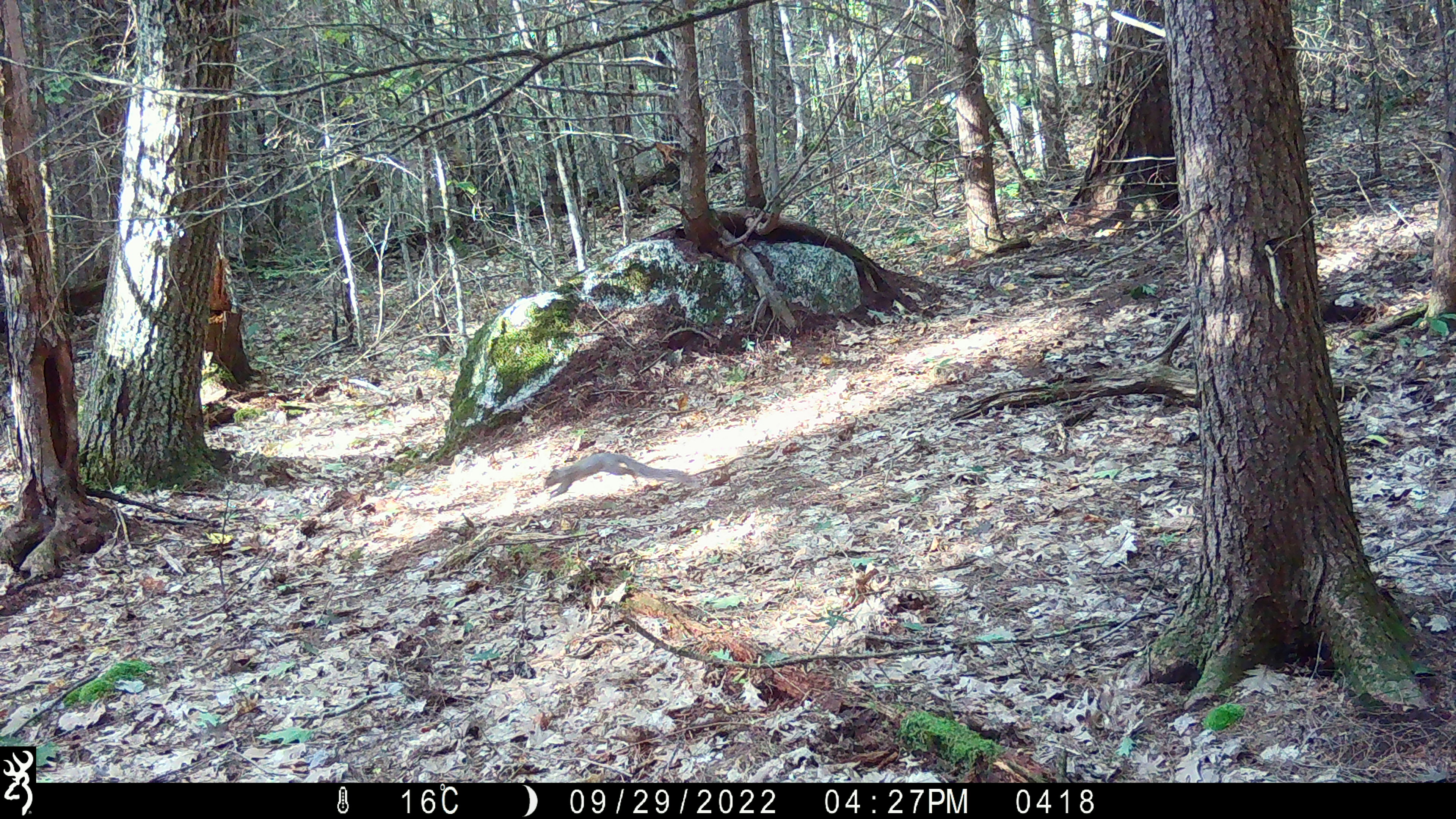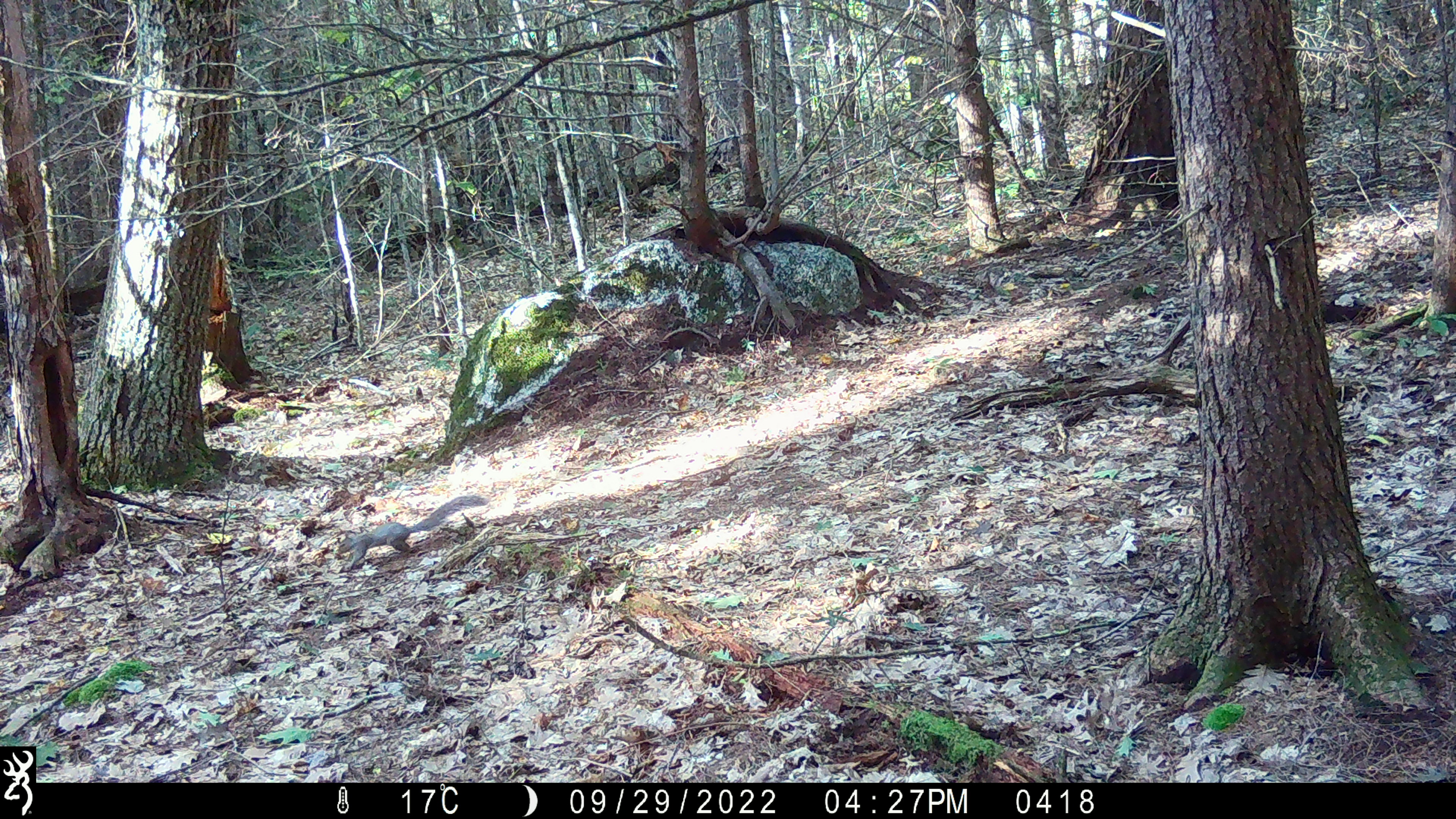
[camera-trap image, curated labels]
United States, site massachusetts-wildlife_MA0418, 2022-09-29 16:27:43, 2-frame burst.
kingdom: Animalia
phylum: Chordata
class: Mammalia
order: Rodentia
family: Sciuridae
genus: Sciurus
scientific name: Sciurus carolinensis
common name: gray squirrel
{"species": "gray squirrel (Sciurus carolinensis)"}